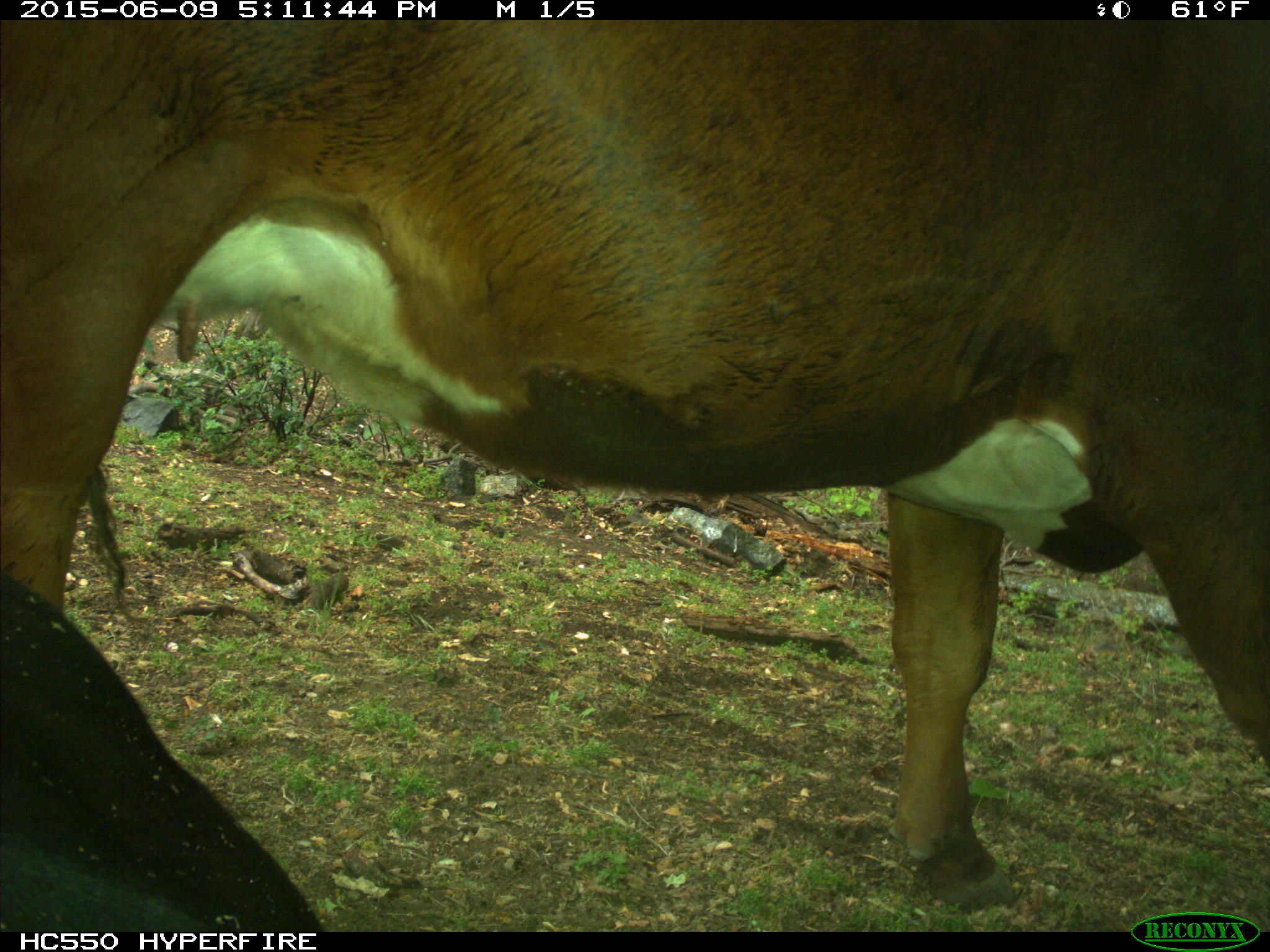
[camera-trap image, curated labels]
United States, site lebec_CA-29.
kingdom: Animalia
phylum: Chordata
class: Mammalia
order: Artiodactyla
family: Bovidae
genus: Bos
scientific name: Bos taurus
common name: domestic cow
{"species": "Bos taurus (domestic cow)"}